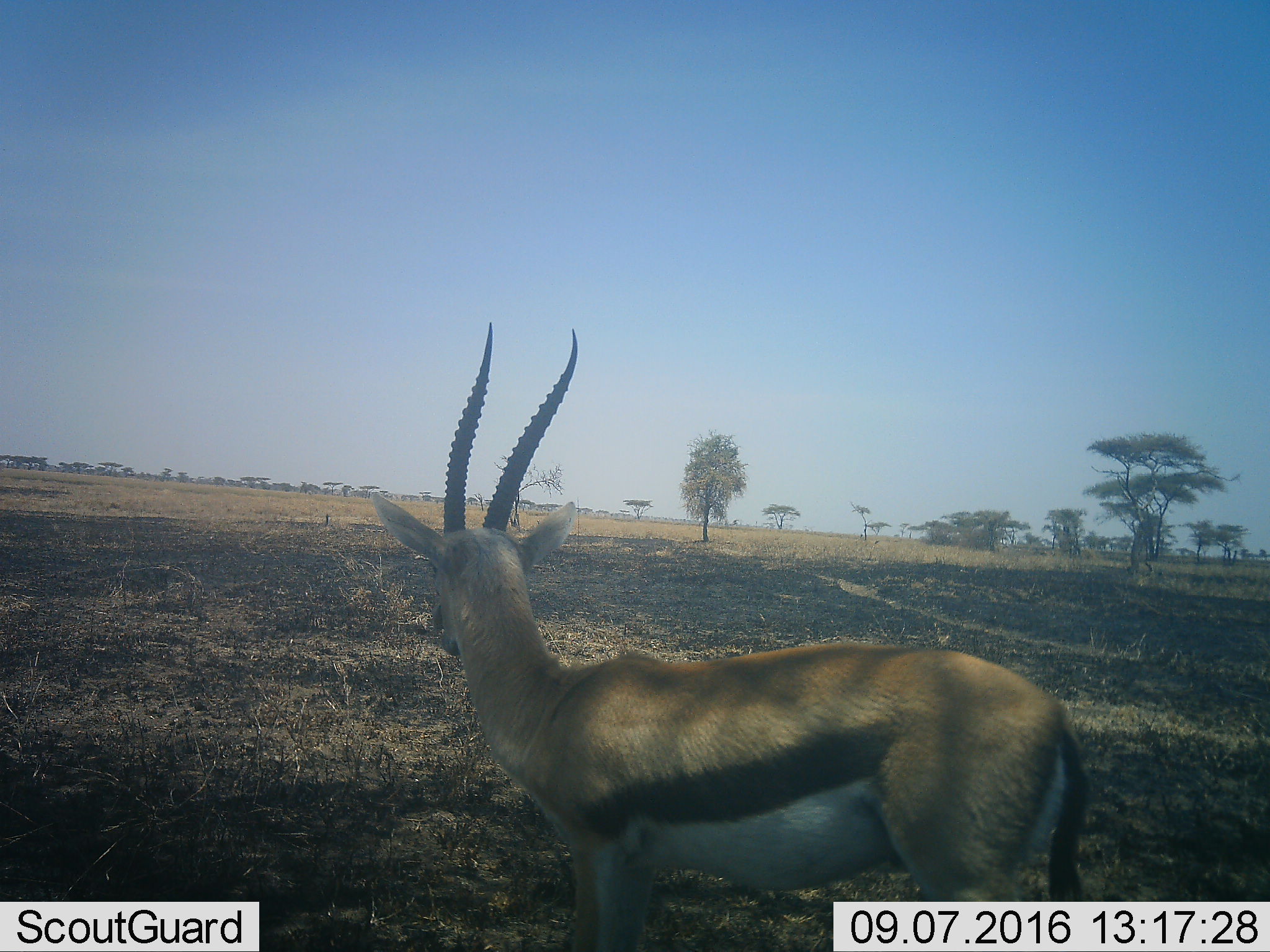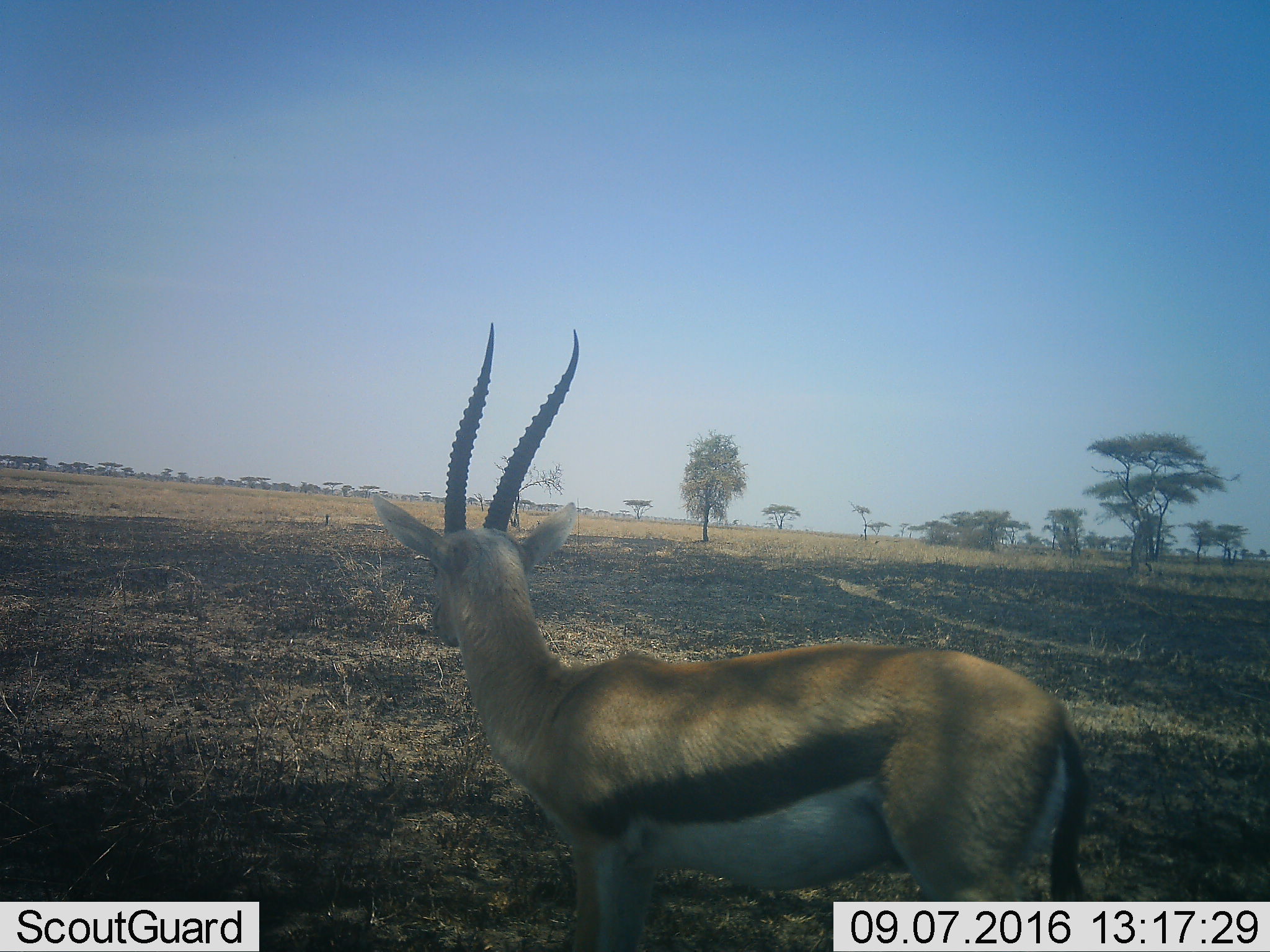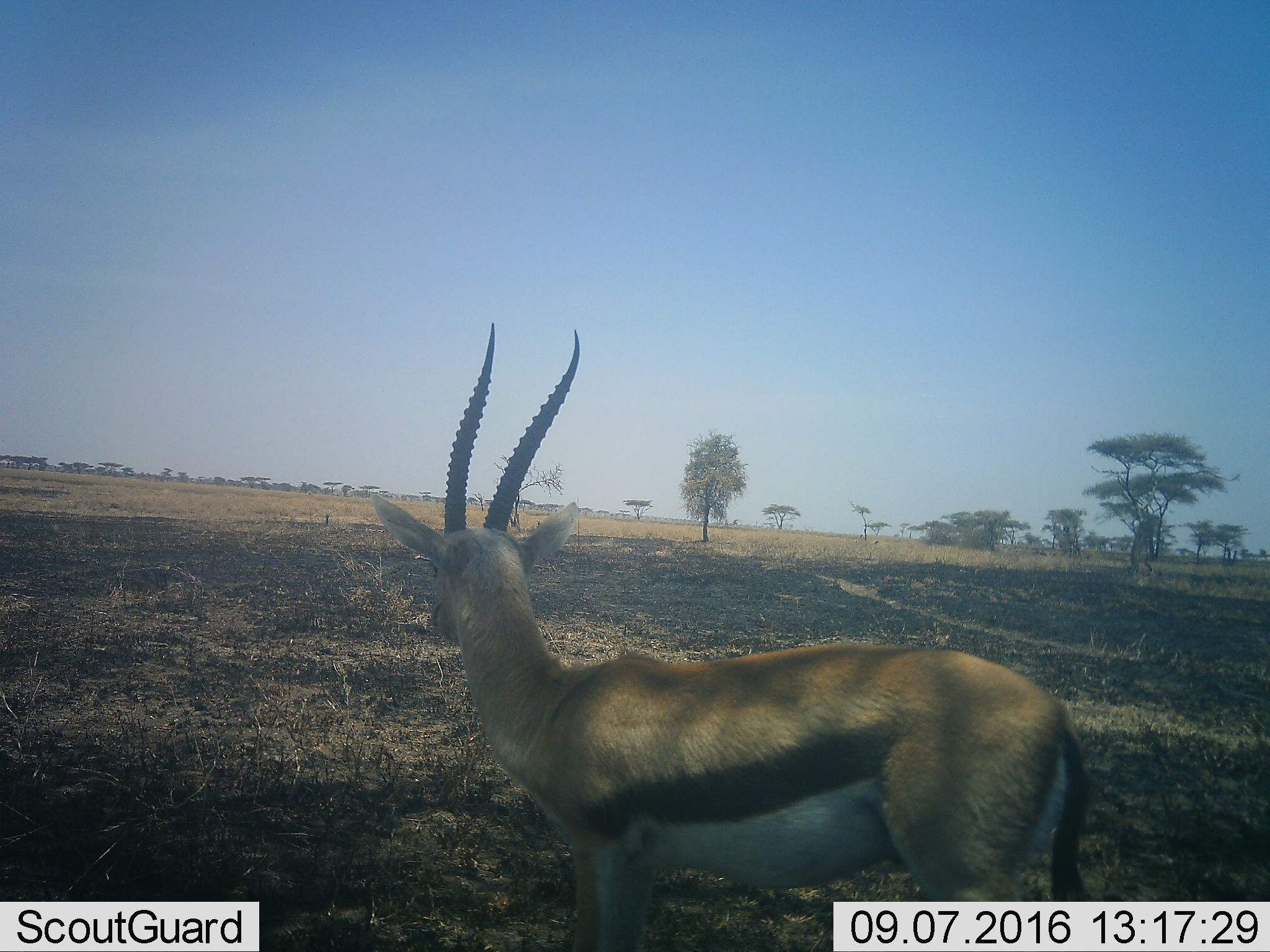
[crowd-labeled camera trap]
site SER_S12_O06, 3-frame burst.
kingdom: Animalia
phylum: Chordata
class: Mammalia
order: Artiodactyla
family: Bovidae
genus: Eudorcas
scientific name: Eudorcas thomsonii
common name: thomson's gazelle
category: gazellethomsons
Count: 1.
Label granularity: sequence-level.